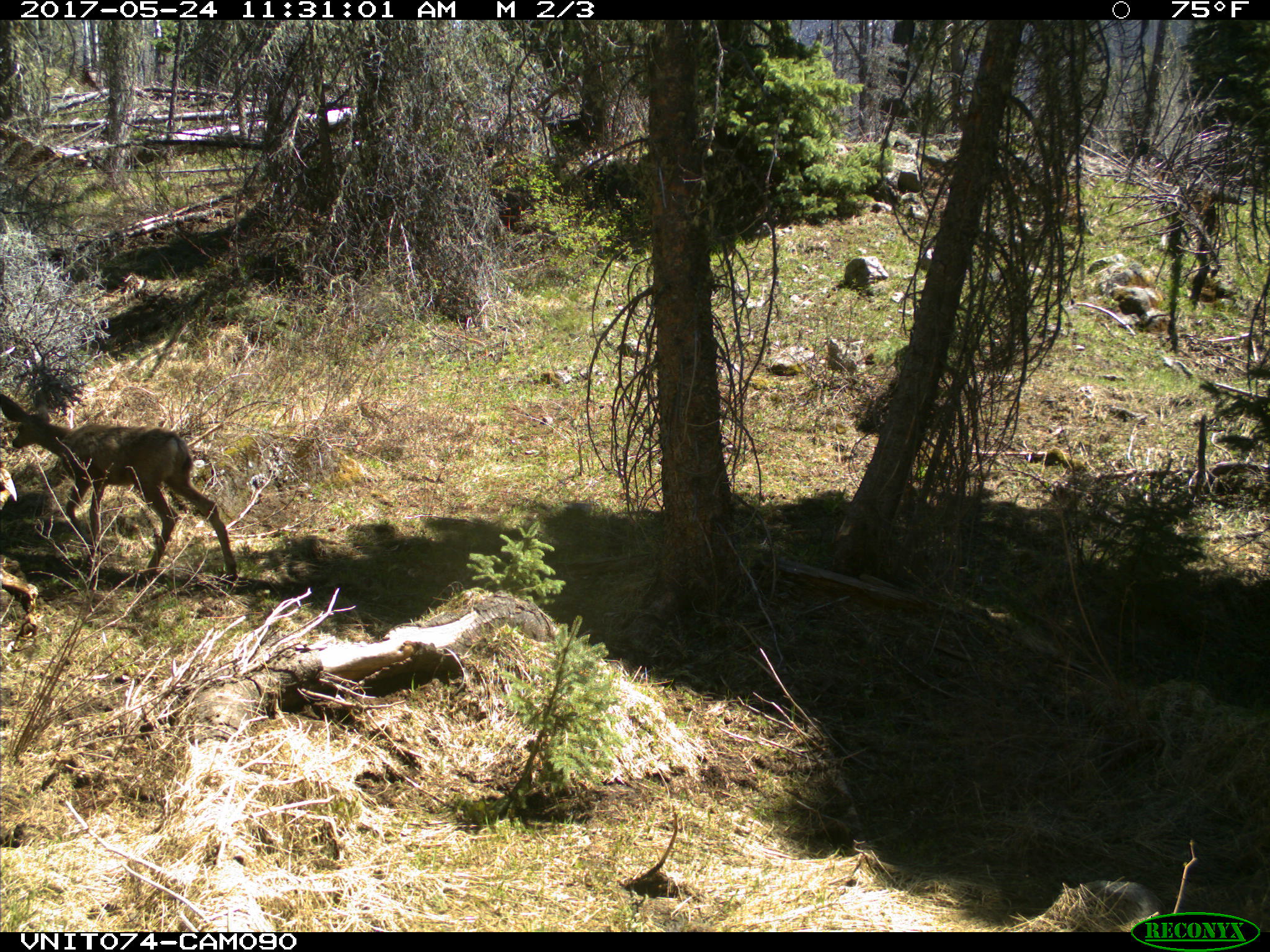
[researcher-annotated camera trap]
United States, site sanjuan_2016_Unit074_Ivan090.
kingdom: Animalia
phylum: Chordata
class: Mammalia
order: Artiodactyla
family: Cervidae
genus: Odocoileus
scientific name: Odocoileus hemionus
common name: mule deer